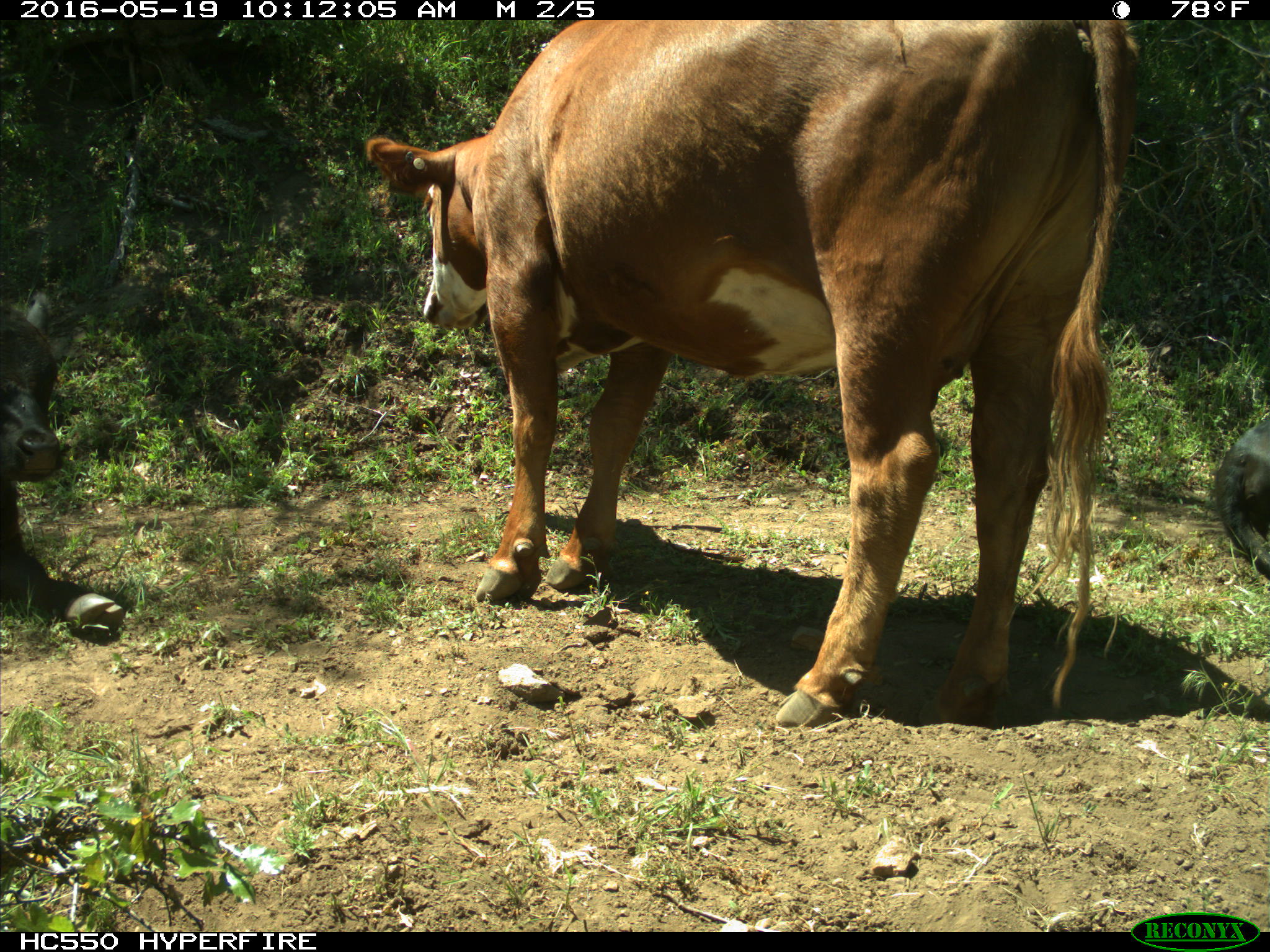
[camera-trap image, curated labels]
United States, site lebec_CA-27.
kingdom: Animalia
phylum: Chordata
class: Mammalia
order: Artiodactyla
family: Bovidae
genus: Bos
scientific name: Bos taurus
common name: domestic cow